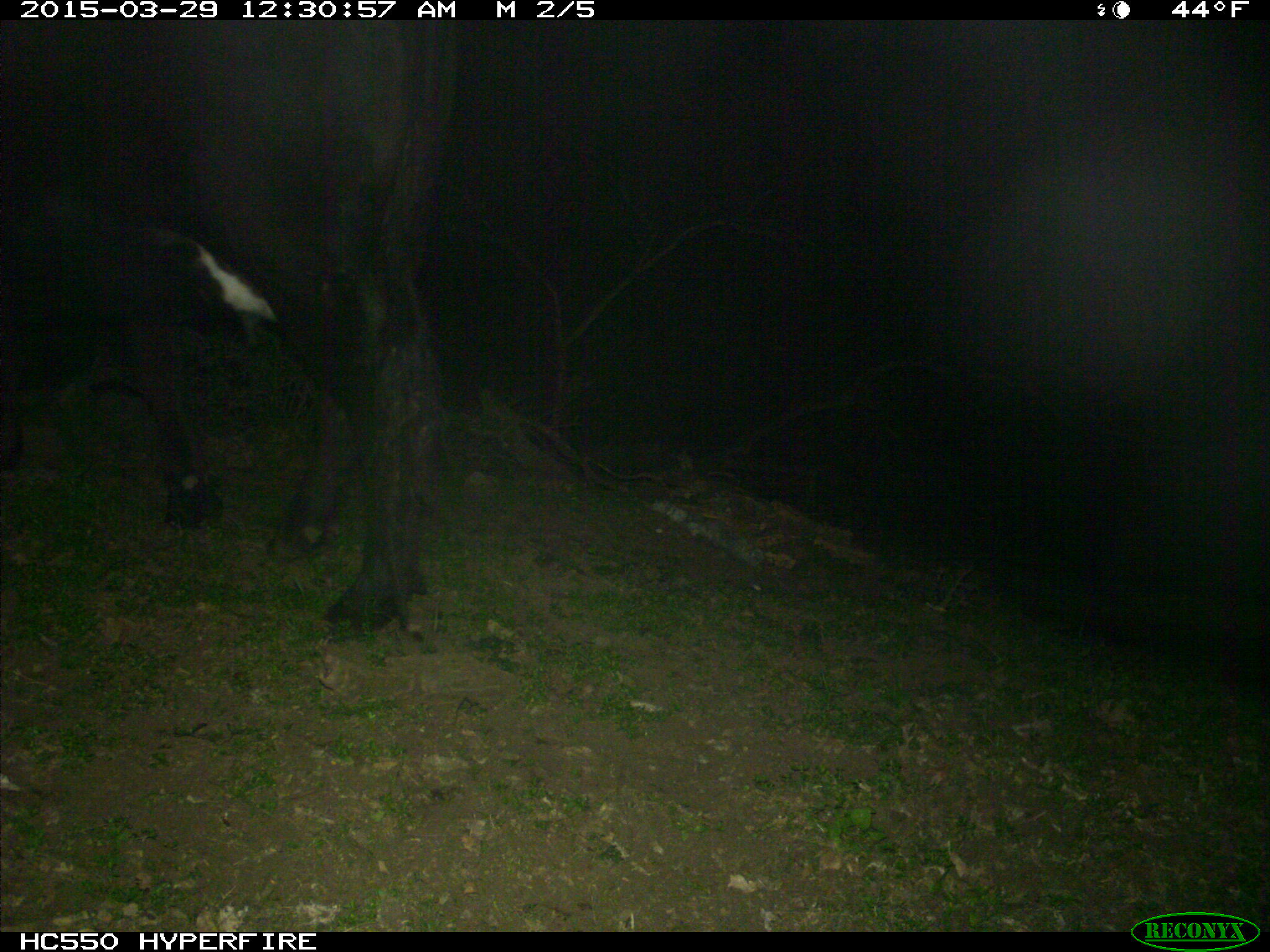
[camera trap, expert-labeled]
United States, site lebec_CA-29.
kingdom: Animalia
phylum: Chordata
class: Mammalia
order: Artiodactyla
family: Bovidae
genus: Bos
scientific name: Bos taurus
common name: domestic cow